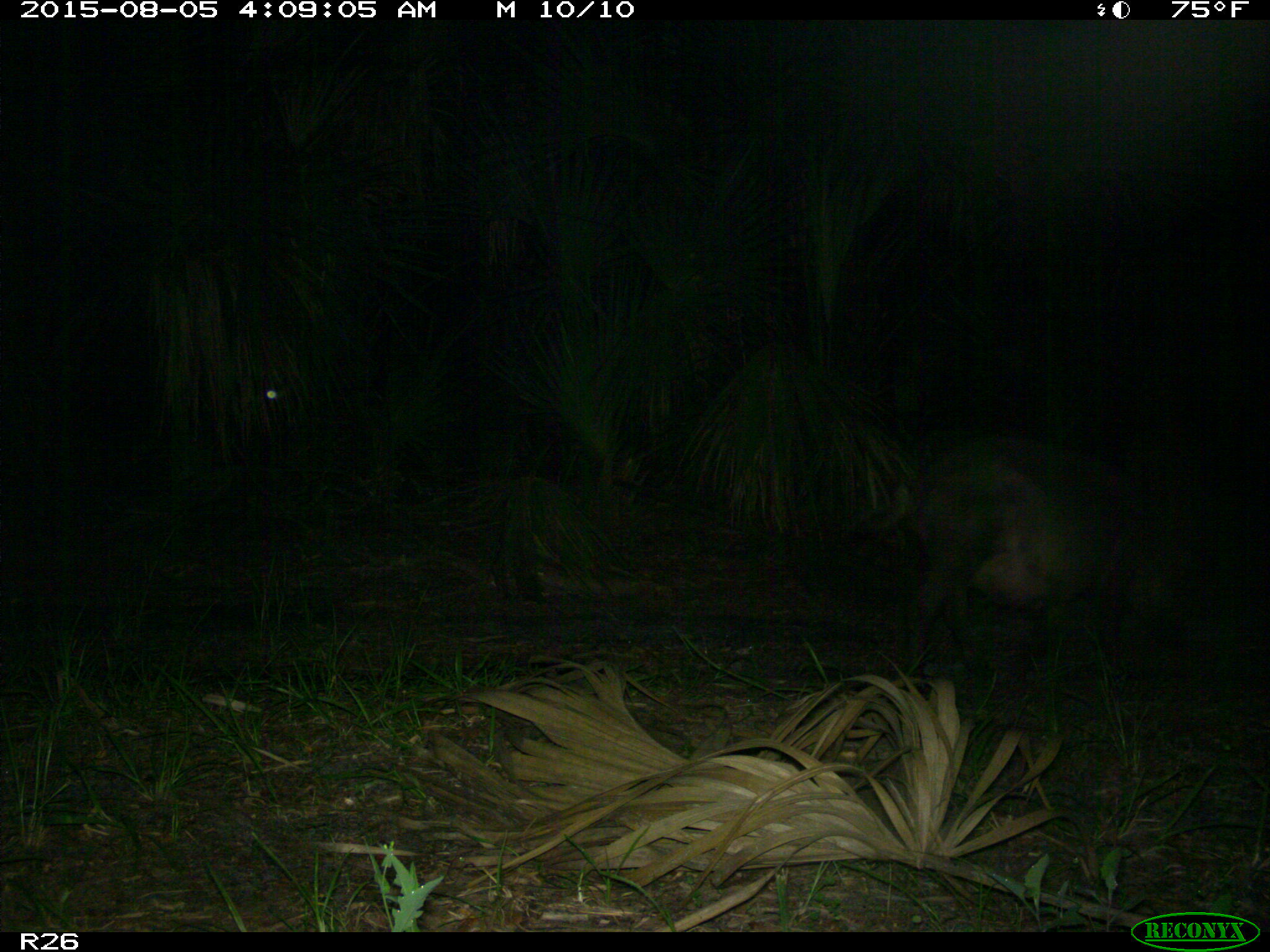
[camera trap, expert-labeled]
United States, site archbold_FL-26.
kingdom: Animalia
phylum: Chordata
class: Mammalia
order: Artiodactyla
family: Suidae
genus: Sus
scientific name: Sus scrofa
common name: wild boar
Sus scrofa (wild boar).